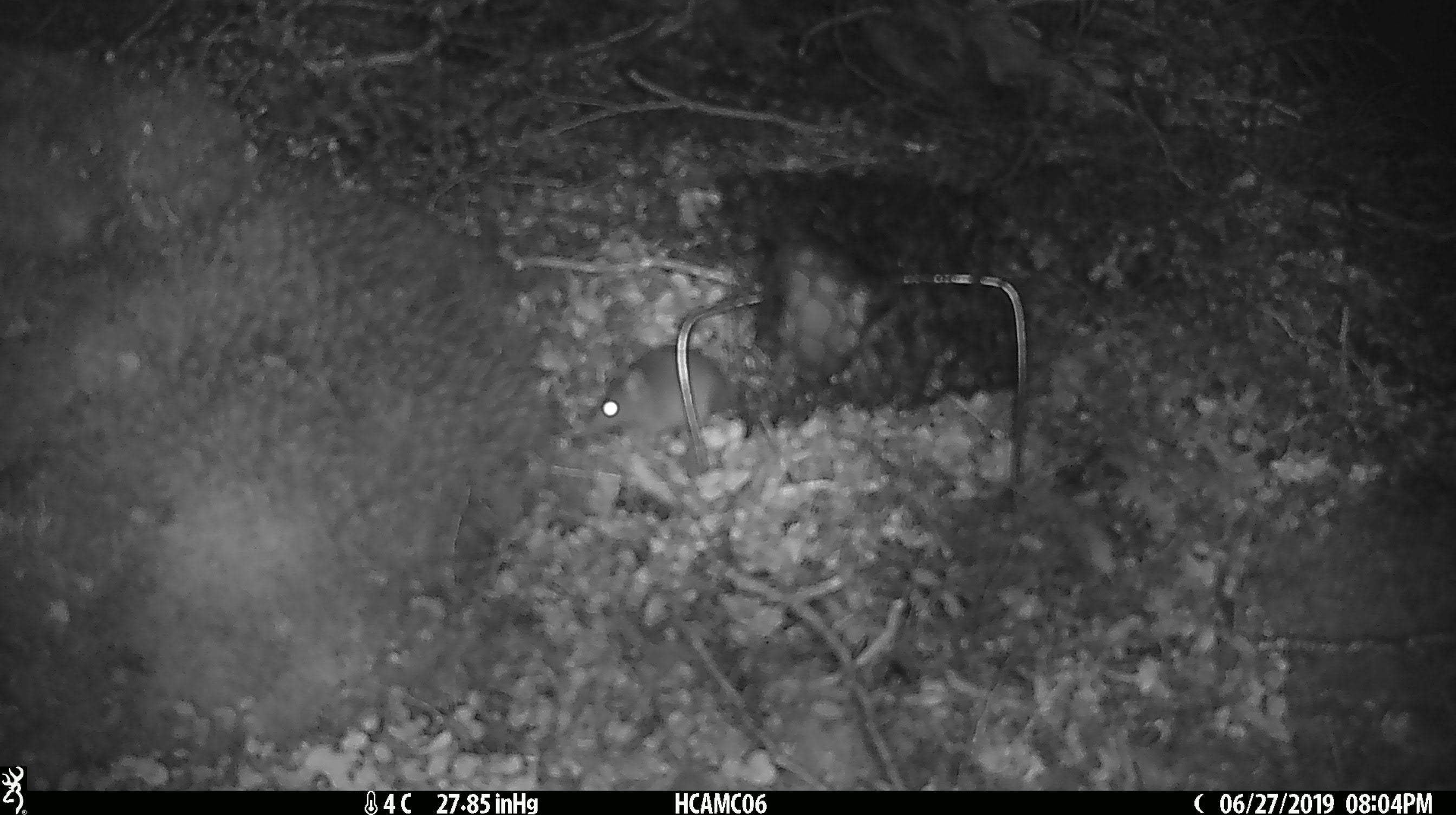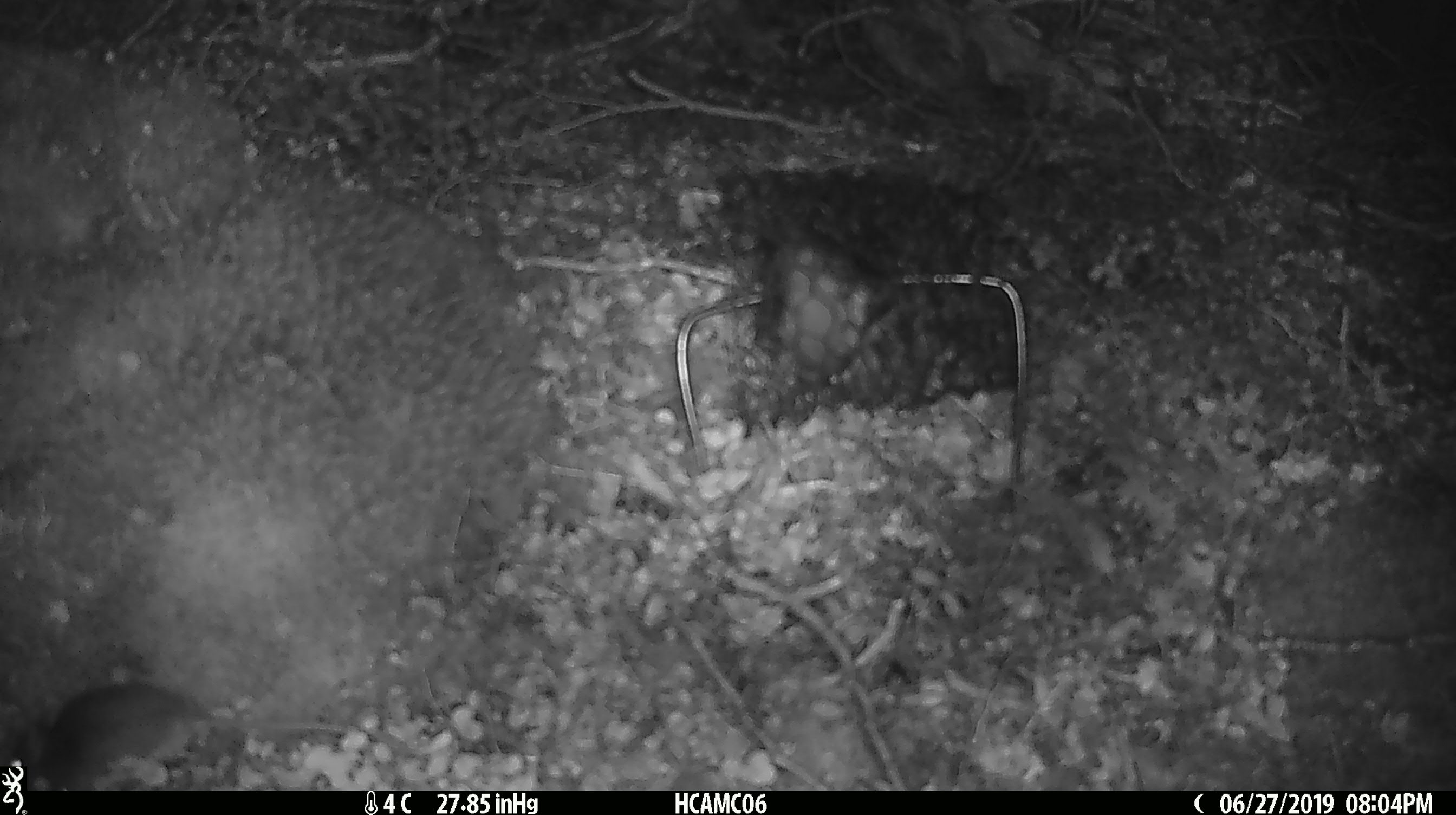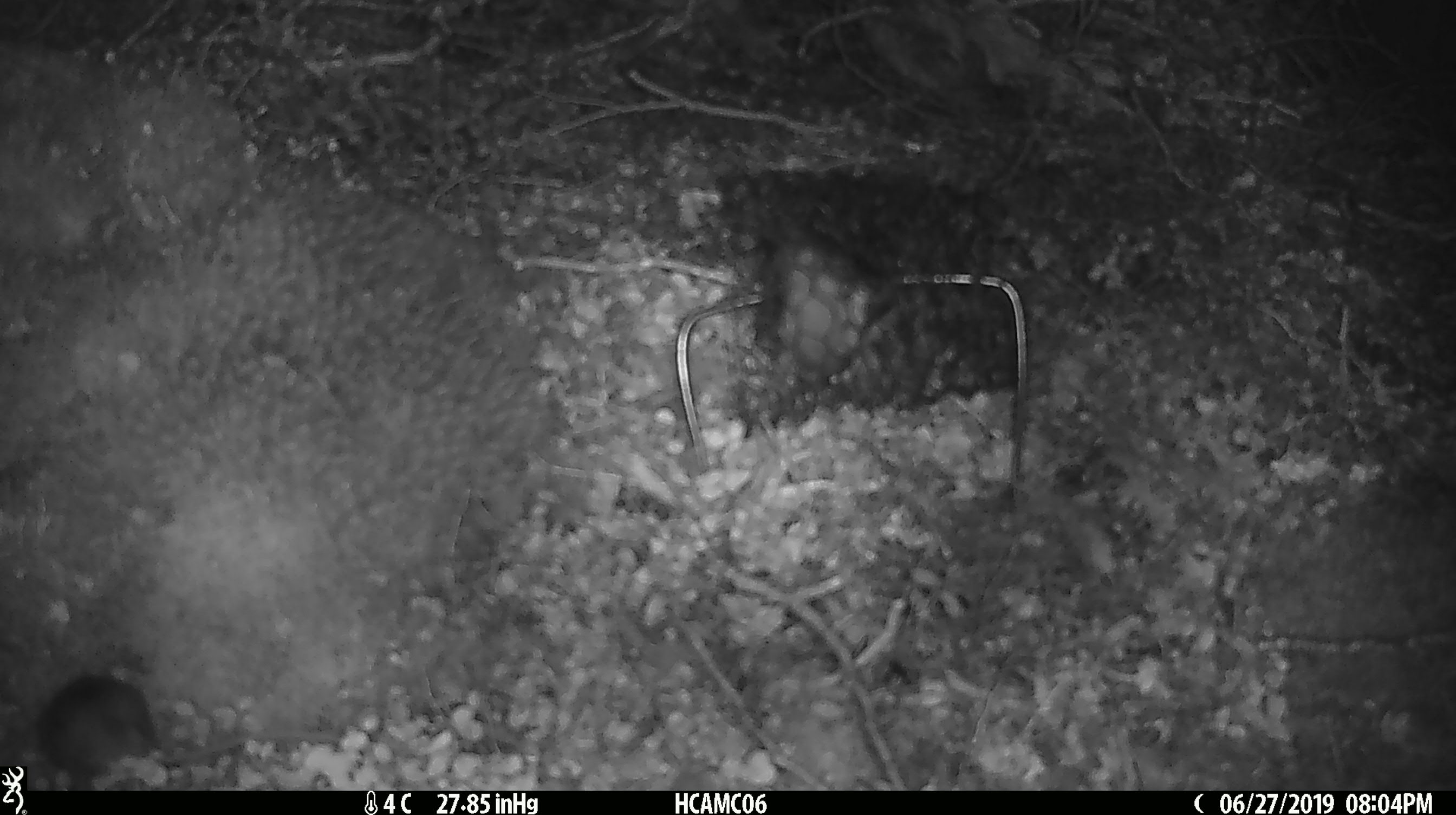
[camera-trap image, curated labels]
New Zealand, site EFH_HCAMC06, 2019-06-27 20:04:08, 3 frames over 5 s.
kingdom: Animalia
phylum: Chordata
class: Mammalia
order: Rodentia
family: Muridae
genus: Mus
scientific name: Mus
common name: mouse